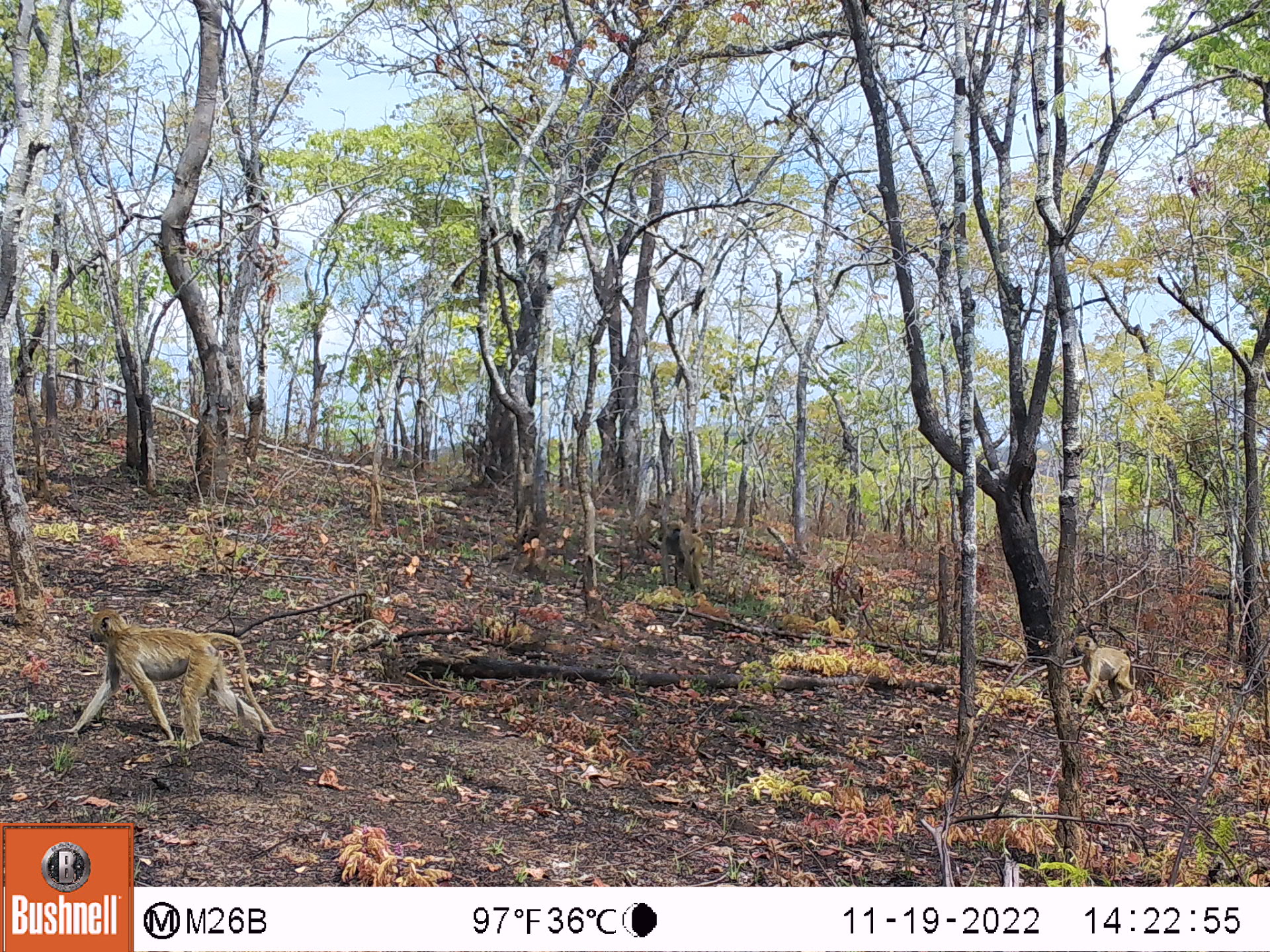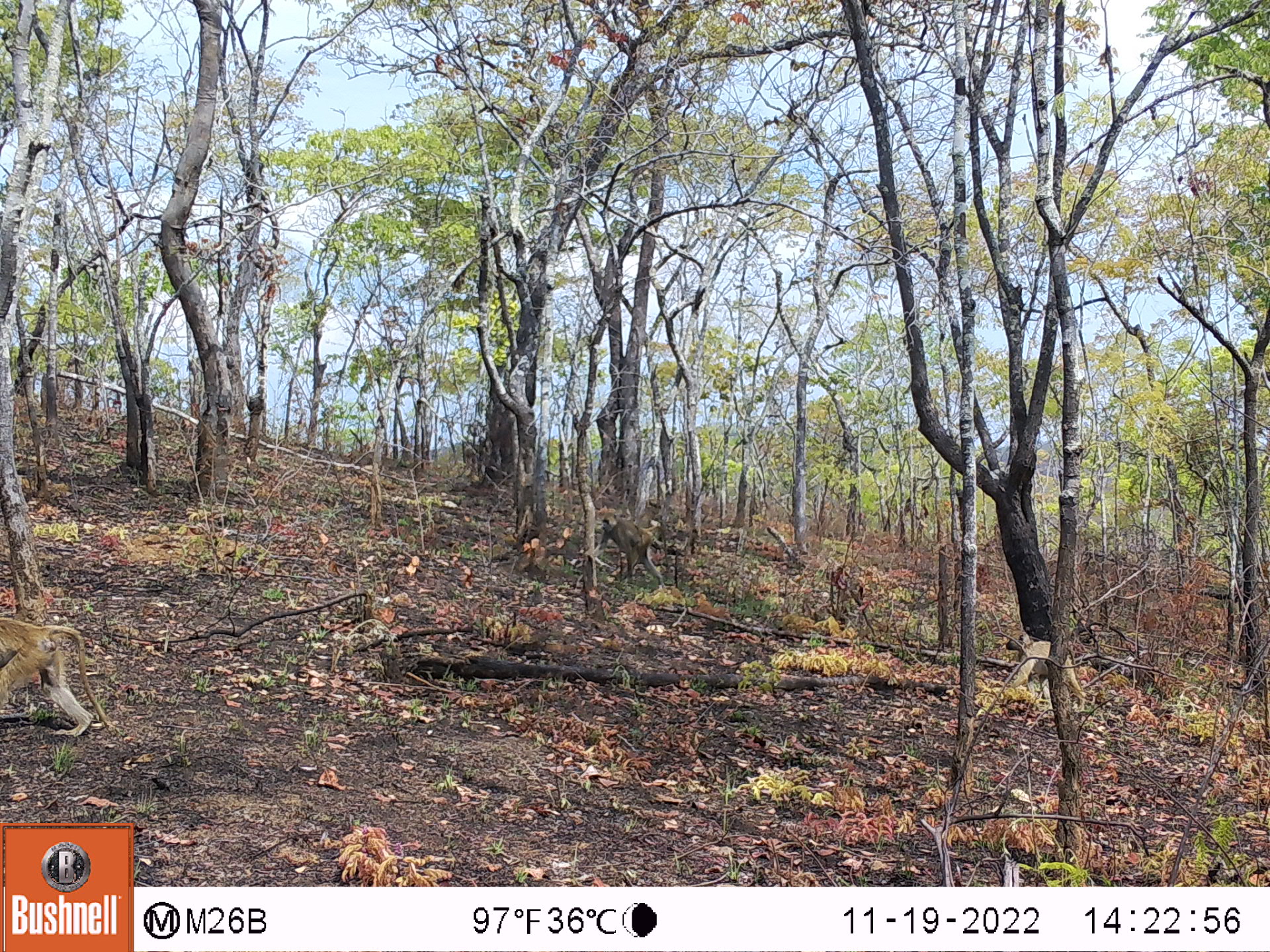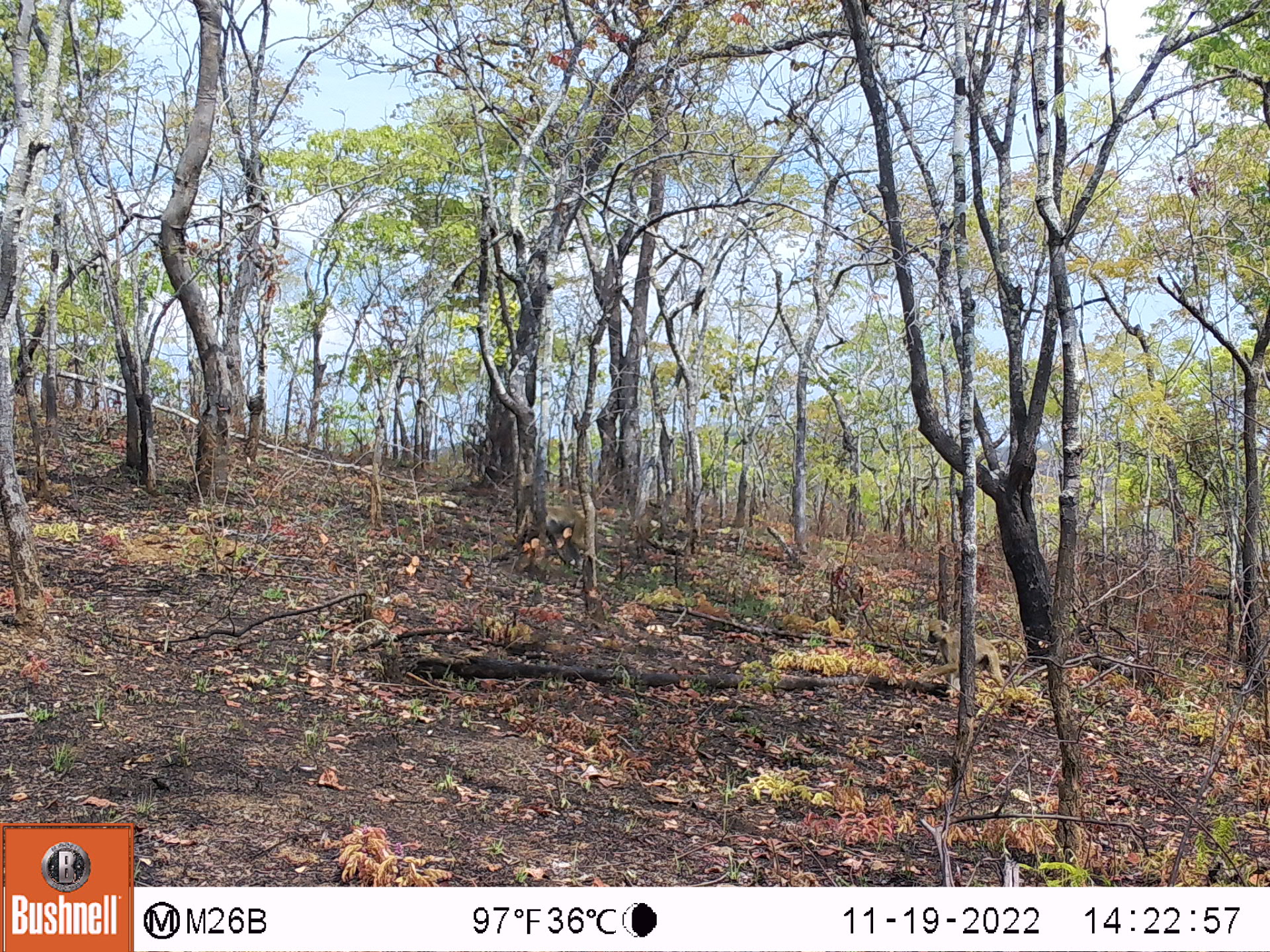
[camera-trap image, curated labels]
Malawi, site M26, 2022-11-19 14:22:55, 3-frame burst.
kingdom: Animalia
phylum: Chordata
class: Mammalia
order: Primates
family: Cercopithecidae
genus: Papio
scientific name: Papio cynocephalus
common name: yellow baboon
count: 3